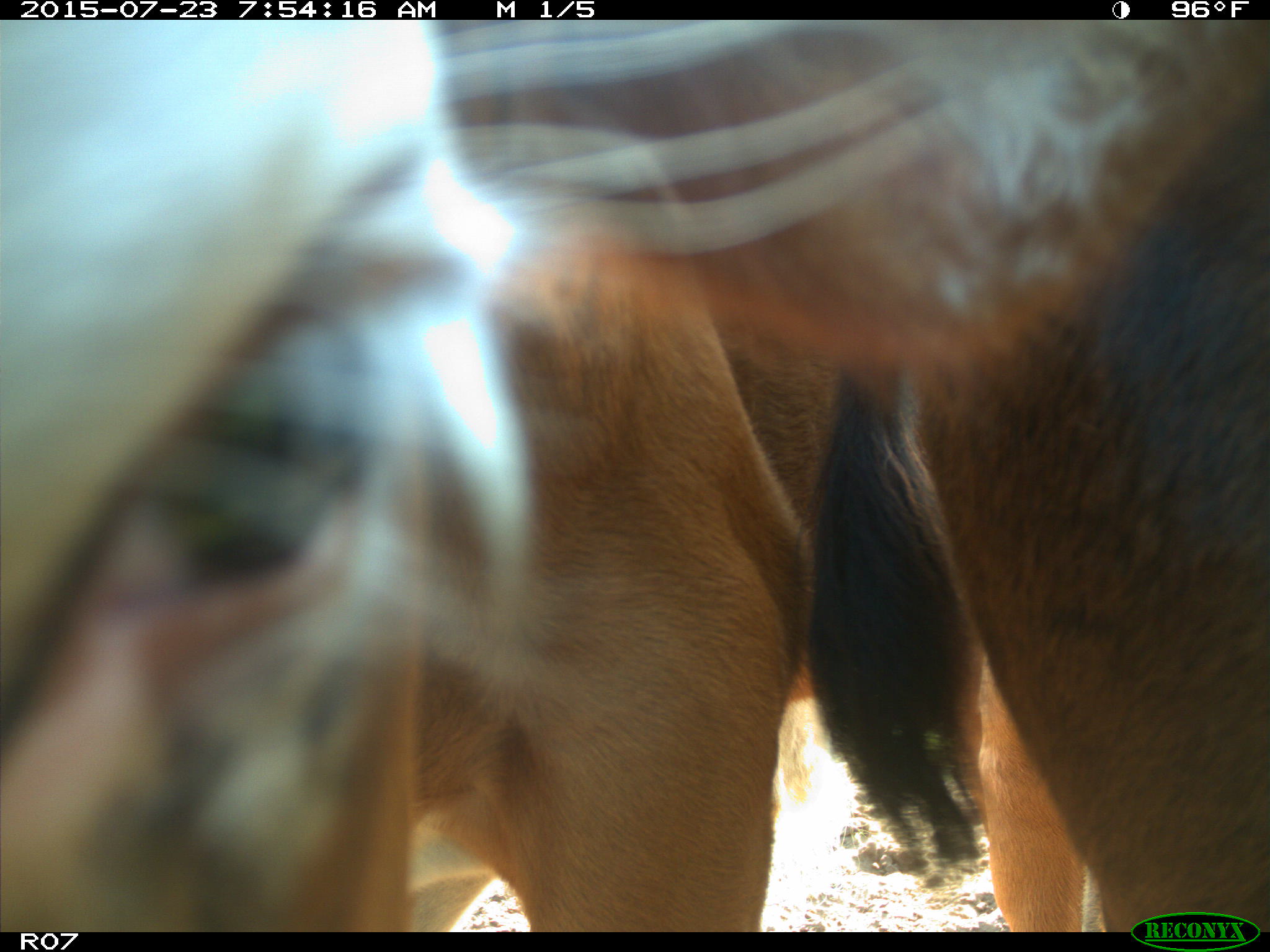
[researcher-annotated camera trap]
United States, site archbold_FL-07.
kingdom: Animalia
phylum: Chordata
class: Mammalia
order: Artiodactyla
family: Bovidae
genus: Bos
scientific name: Bos taurus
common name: domestic cow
Bos taurus (domestic cow).